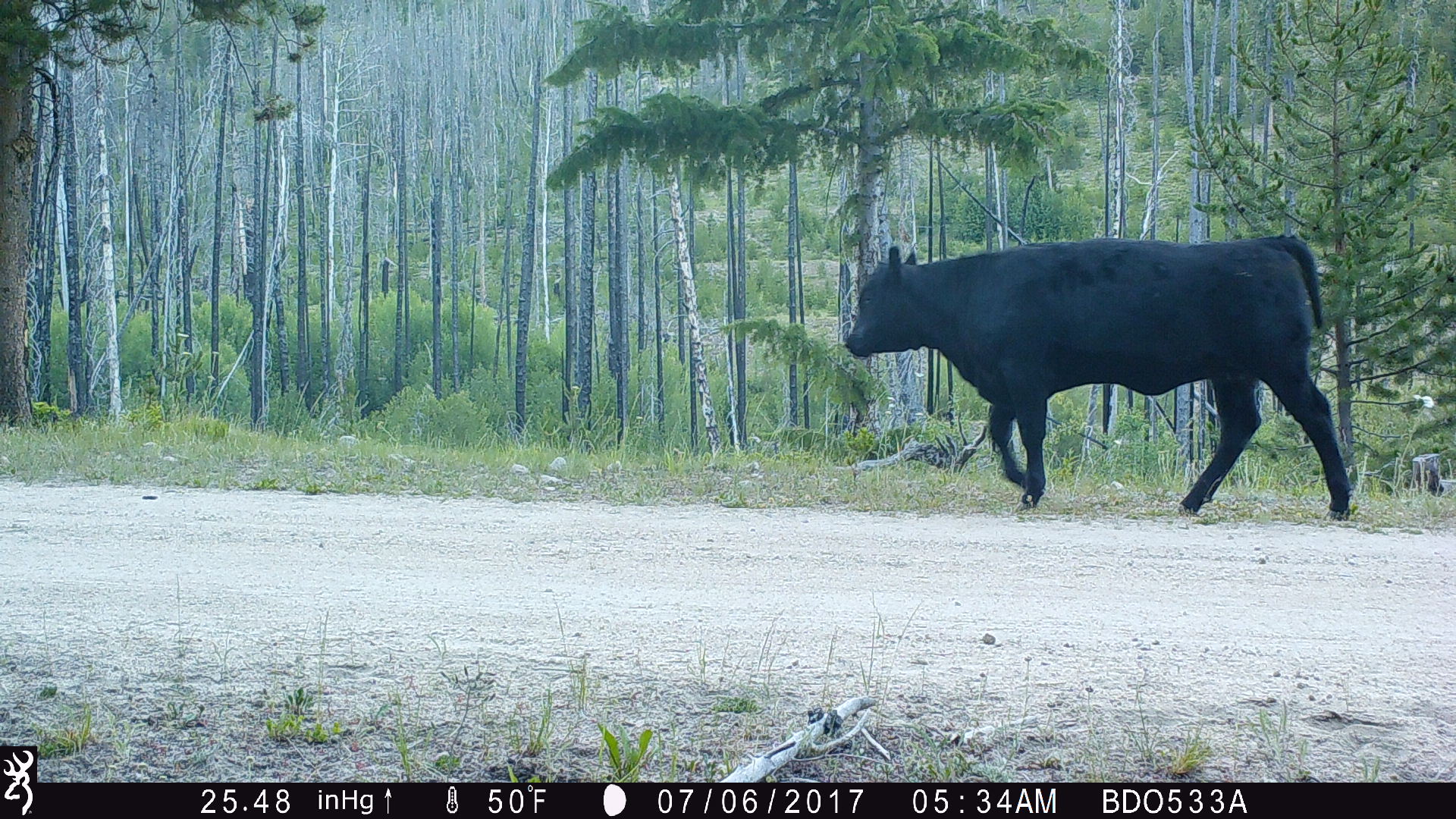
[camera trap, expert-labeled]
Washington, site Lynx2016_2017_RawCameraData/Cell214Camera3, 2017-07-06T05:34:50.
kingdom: Animalia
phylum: Chordata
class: Mammalia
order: Artiodactyla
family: Bovidae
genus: Bos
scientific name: Bos taurus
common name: domestic cattle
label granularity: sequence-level